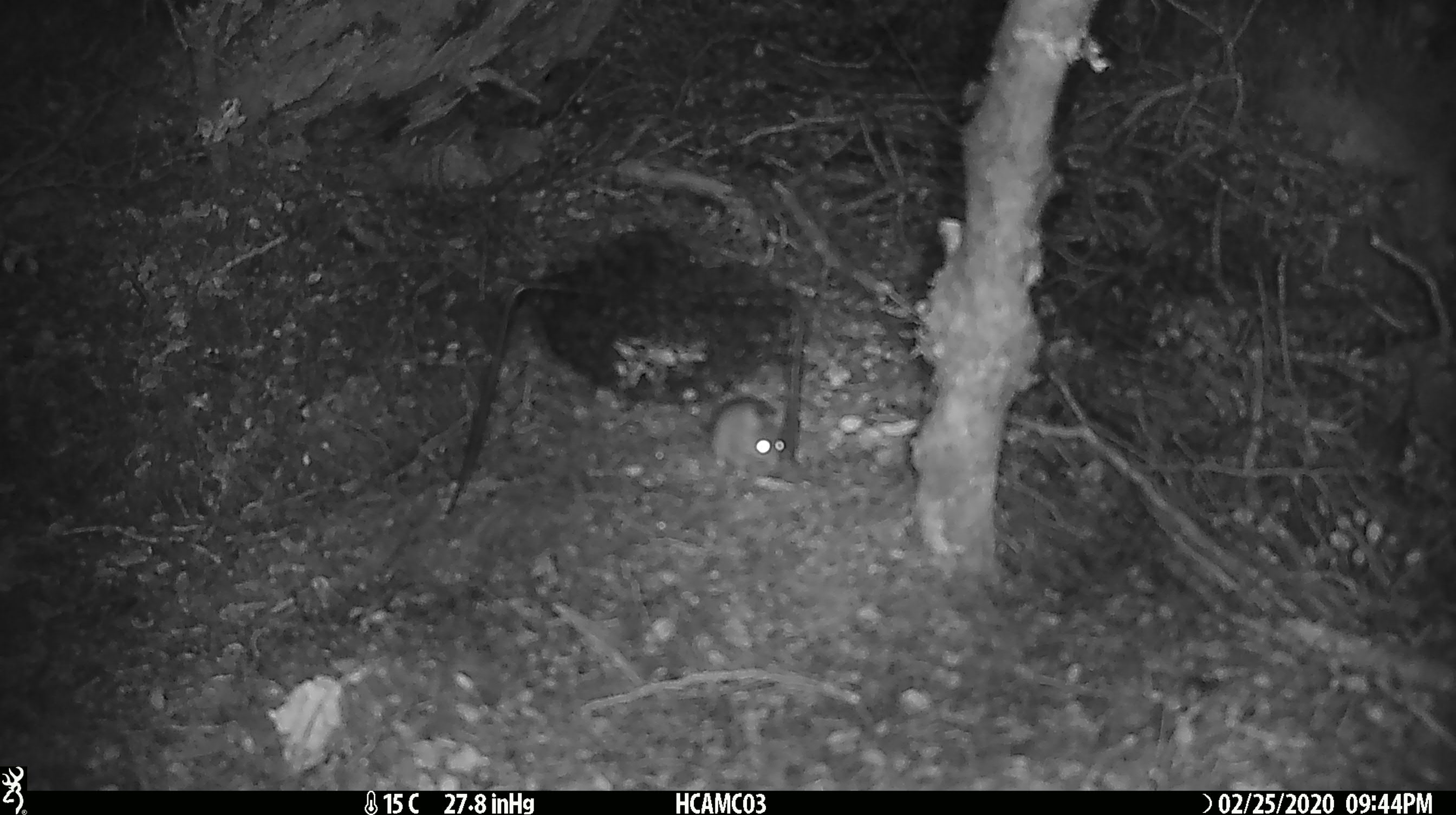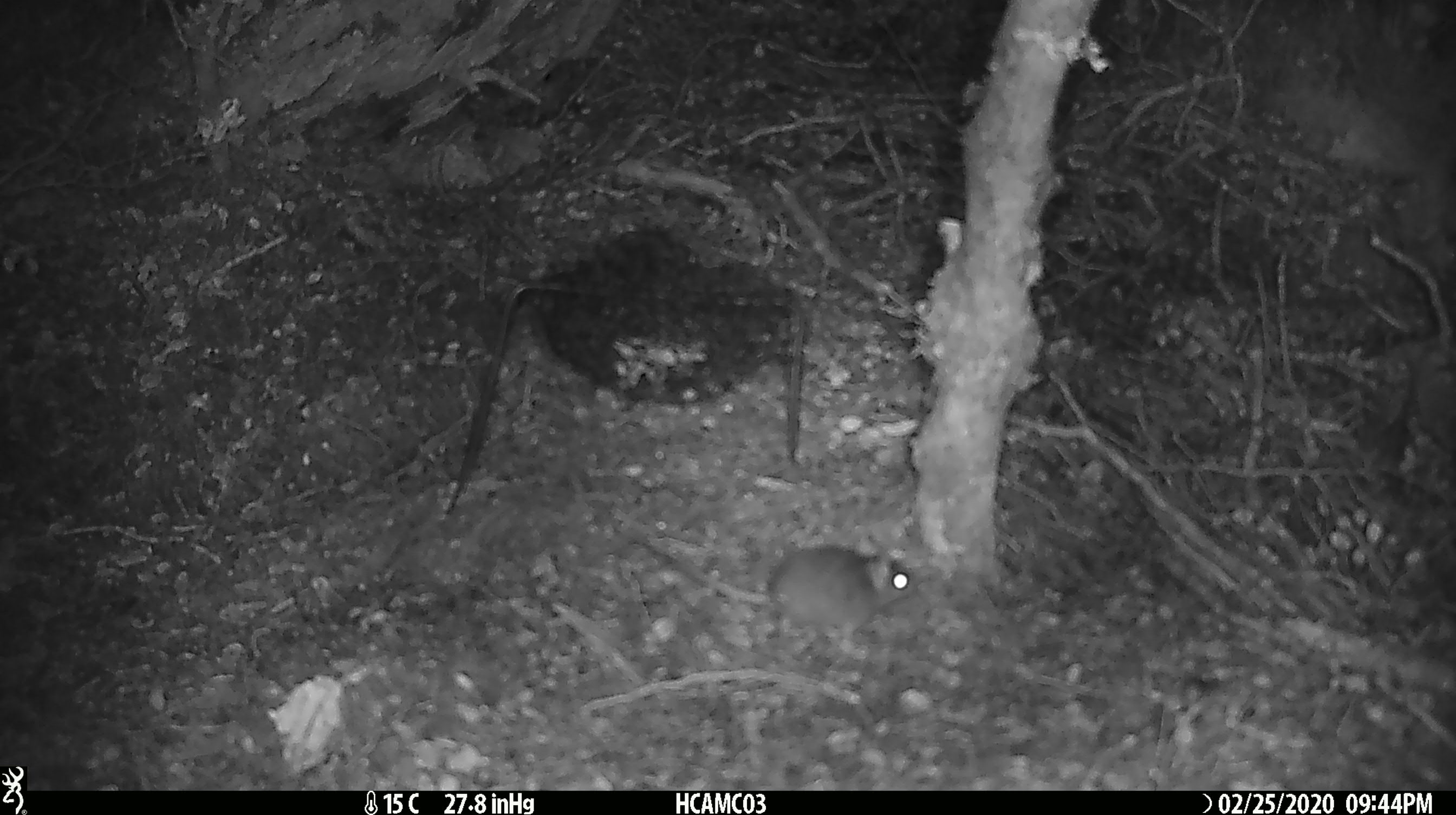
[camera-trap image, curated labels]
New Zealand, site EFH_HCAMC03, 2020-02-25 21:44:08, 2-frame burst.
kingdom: Animalia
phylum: Chordata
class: Mammalia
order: Rodentia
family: Muridae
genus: Mus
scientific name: Mus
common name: mouse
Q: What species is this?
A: Mouse (Mus).